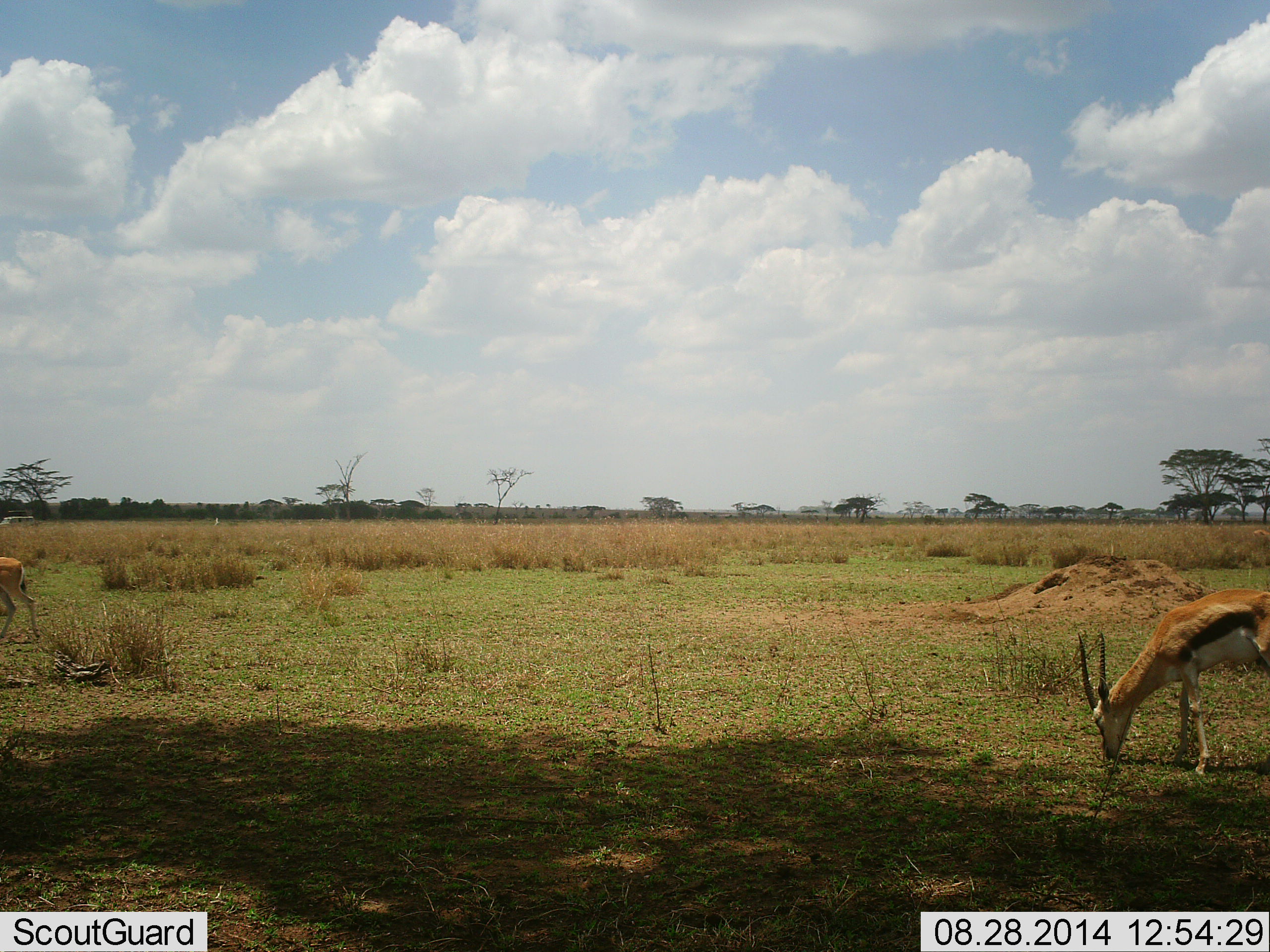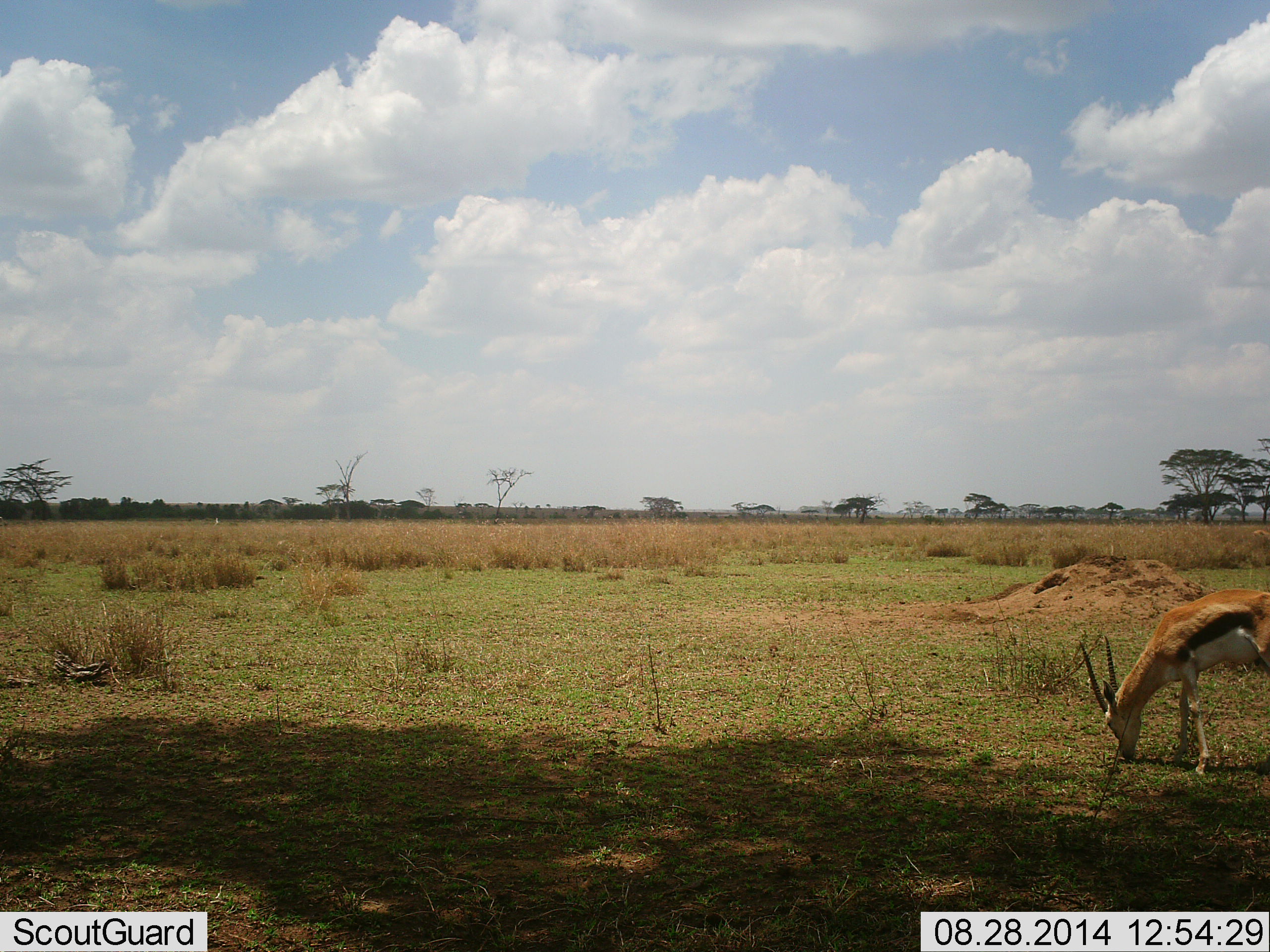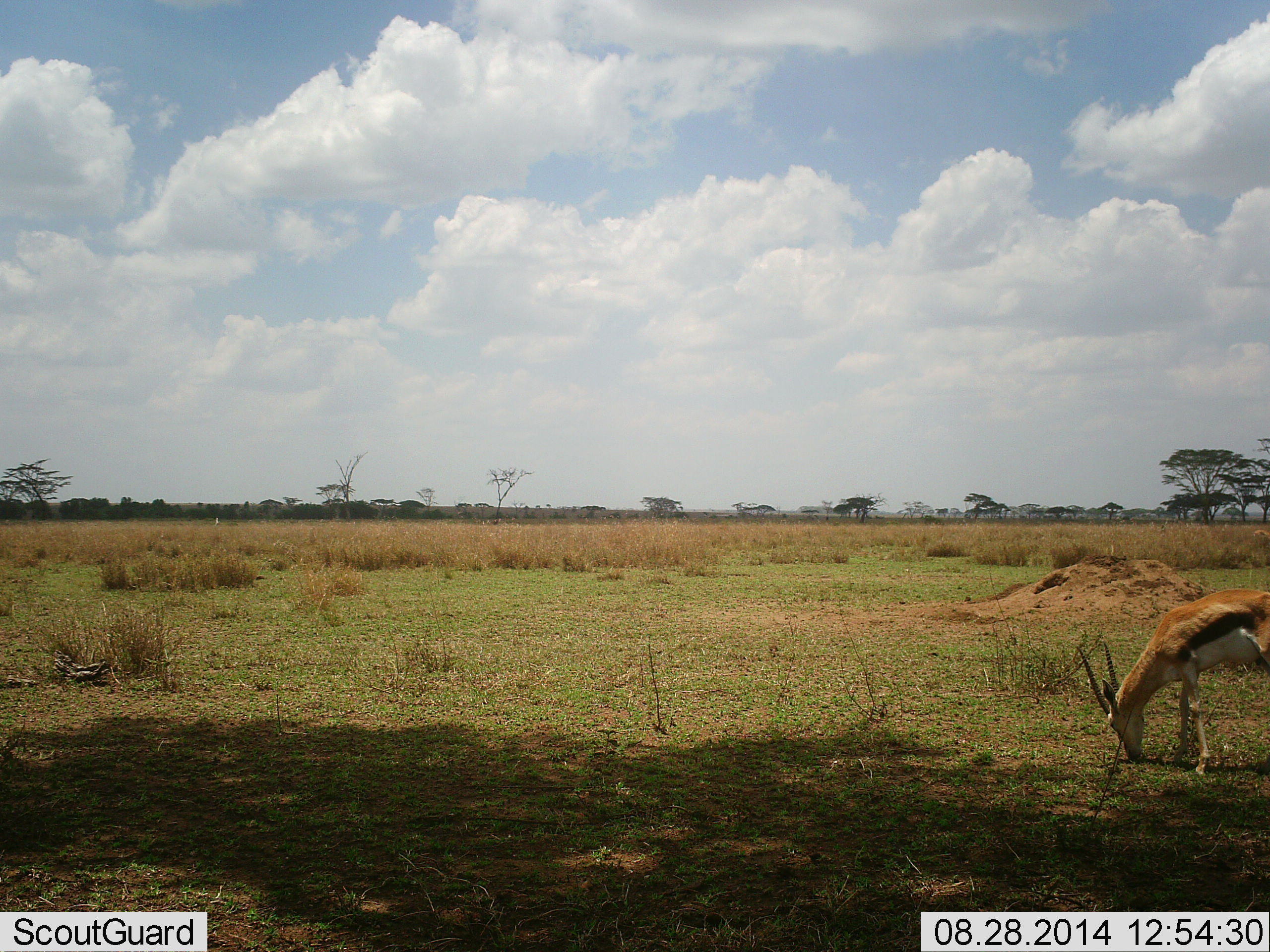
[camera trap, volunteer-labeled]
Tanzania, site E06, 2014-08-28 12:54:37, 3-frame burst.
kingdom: Animalia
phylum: Chordata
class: Mammalia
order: Artiodactyla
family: Bovidae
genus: Eudorcas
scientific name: Eudorcas thomsonii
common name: thomson's gazelle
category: gazellethomsons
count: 2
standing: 17%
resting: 0%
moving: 42%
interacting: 0%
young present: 0%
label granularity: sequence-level